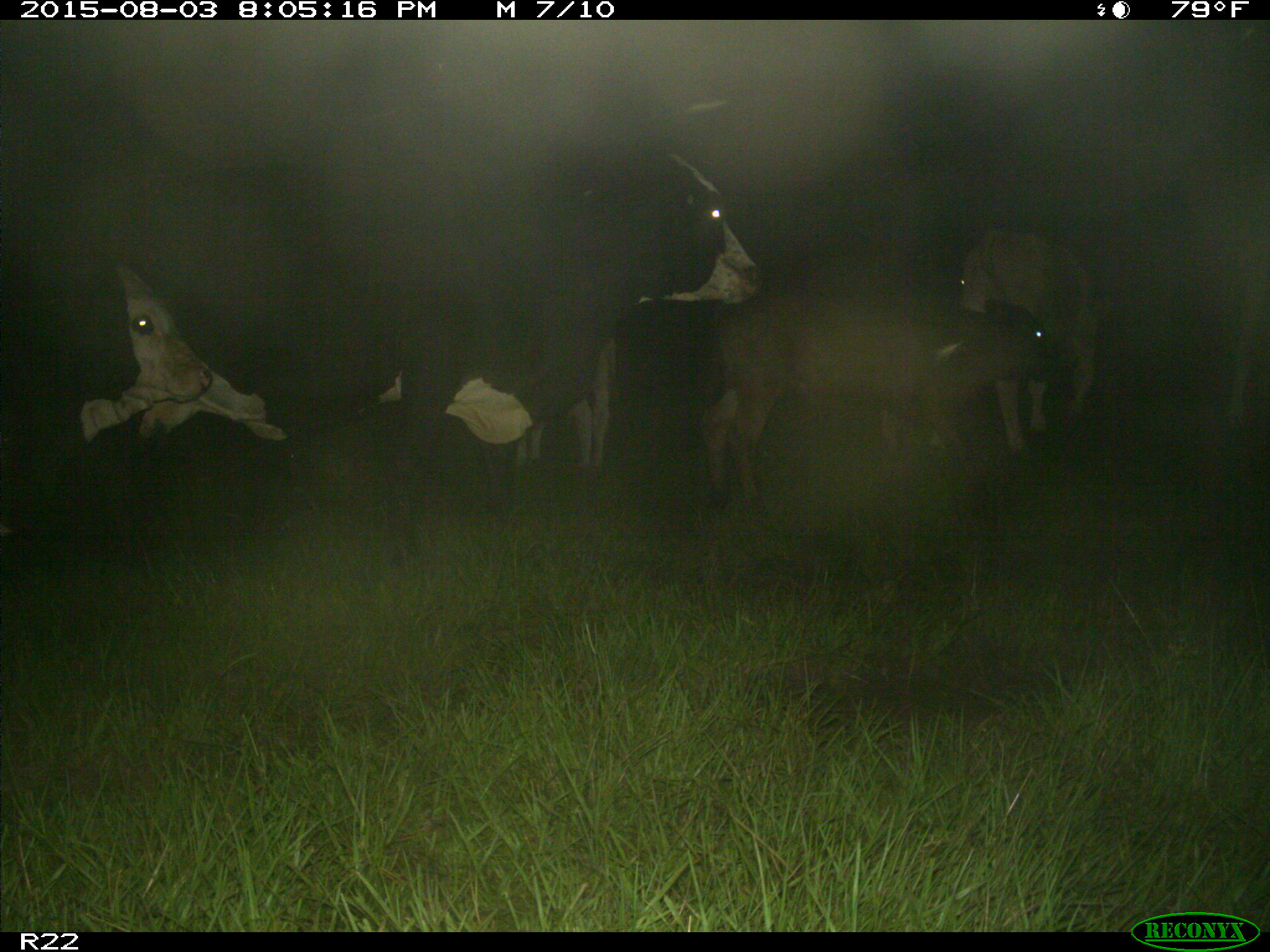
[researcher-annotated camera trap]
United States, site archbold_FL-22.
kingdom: Animalia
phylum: Chordata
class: Mammalia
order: Artiodactyla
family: Bovidae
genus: Bos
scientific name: Bos taurus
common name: domestic cow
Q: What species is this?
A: Bos taurus (domestic cow).